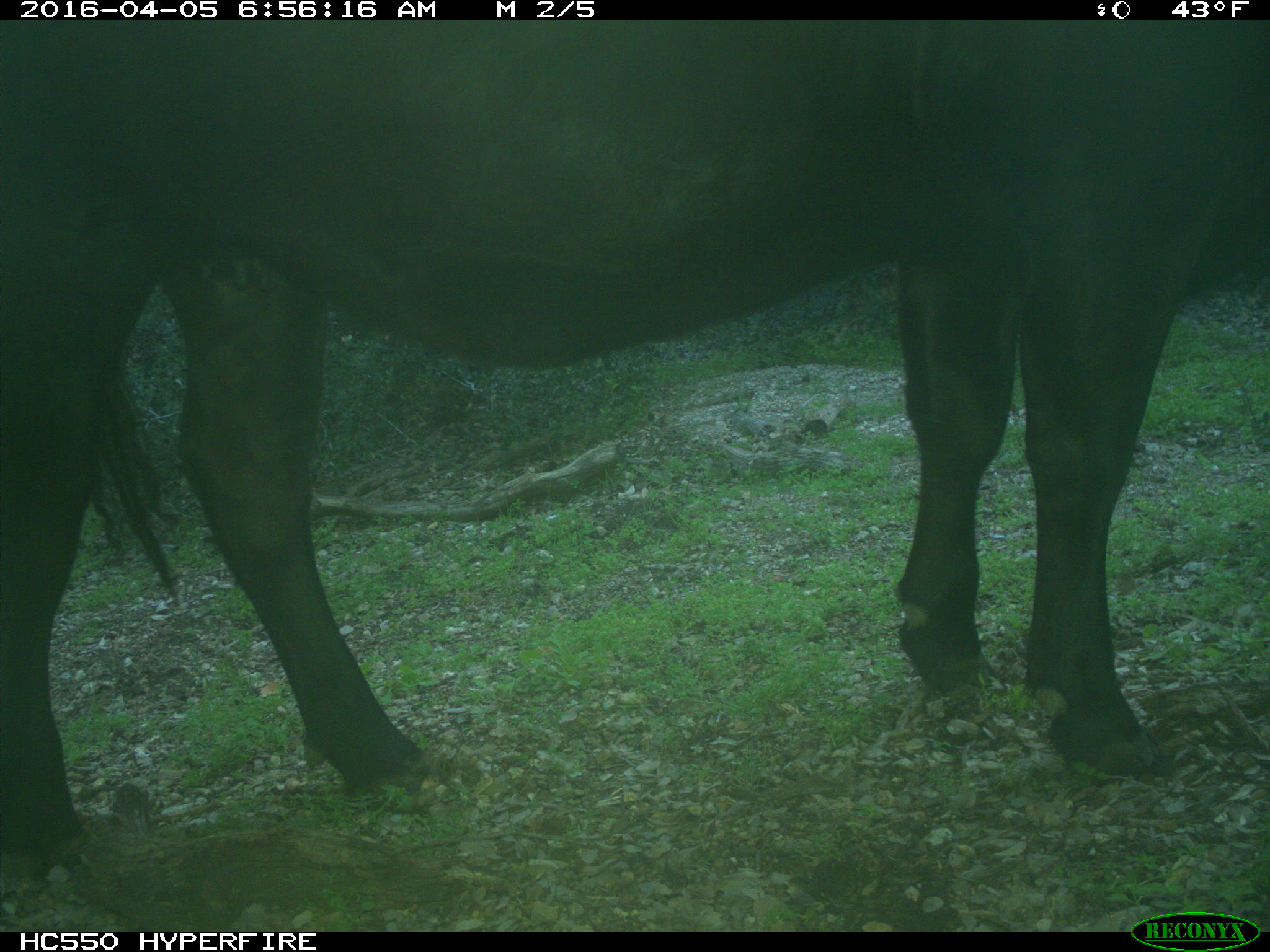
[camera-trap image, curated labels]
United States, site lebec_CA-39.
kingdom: Animalia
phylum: Chordata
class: Mammalia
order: Artiodactyla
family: Bovidae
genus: Bos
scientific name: Bos taurus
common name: domestic cow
Bos taurus (domestic cow).